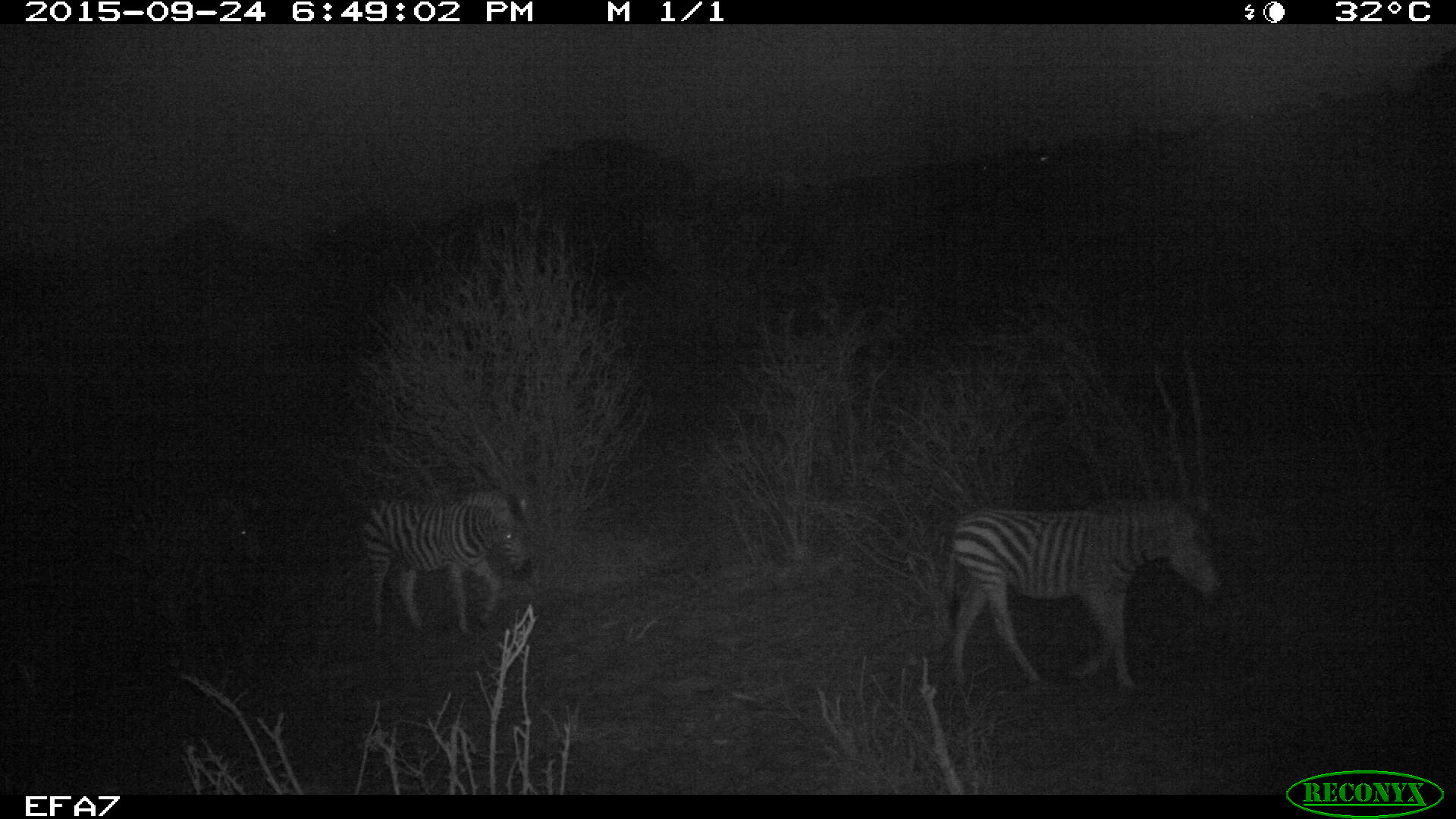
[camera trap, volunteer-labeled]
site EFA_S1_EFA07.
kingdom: Animalia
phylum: Chordata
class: Mammalia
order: Perissodactyla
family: Equidae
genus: Equus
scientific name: Equus quagga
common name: plains zebra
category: zebraplains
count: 3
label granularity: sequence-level